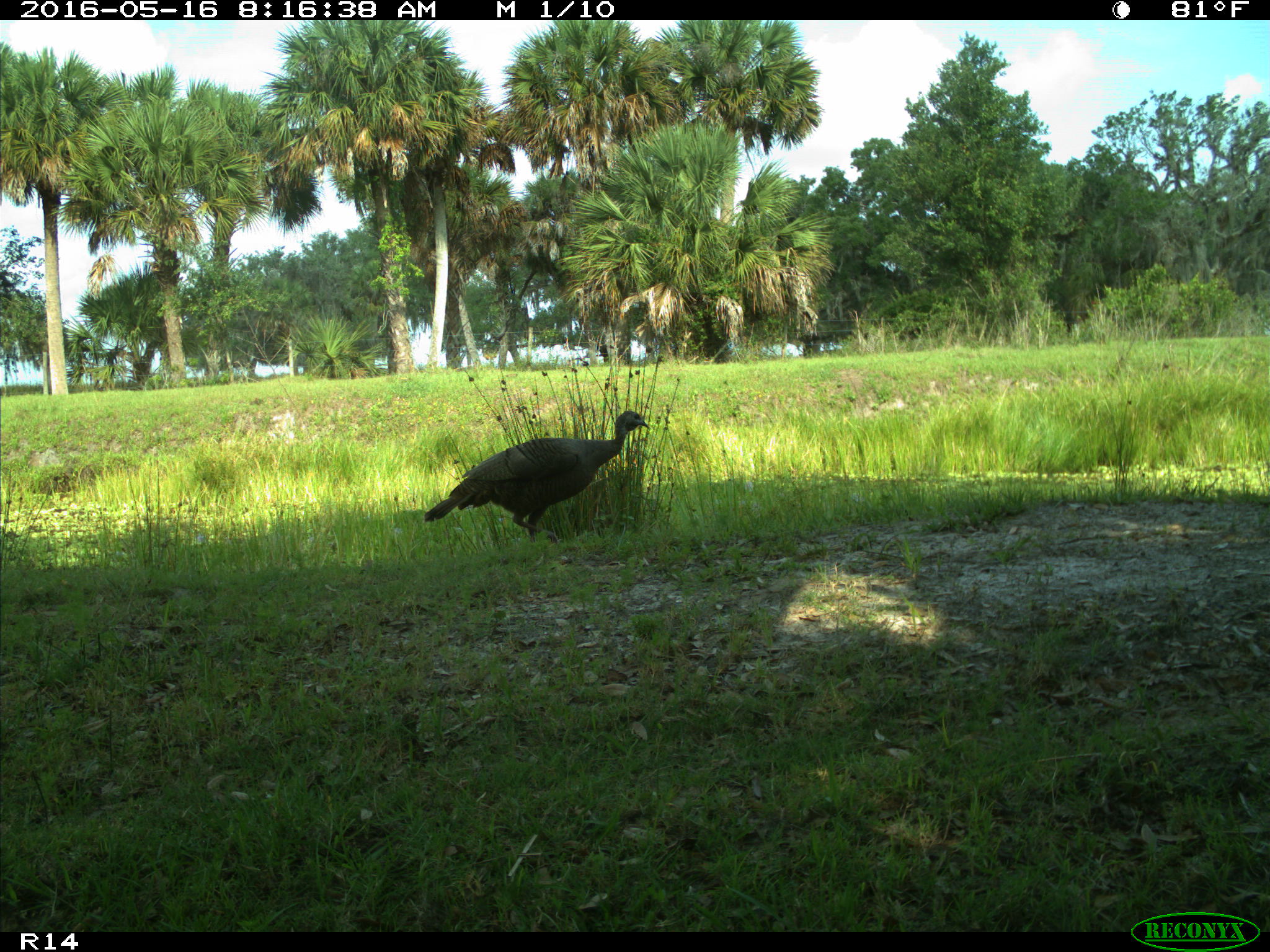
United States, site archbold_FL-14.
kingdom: Animalia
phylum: Chordata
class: Aves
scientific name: Aves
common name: birds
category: unidentified bird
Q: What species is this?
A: Unidentified bird (birds) (Aves).